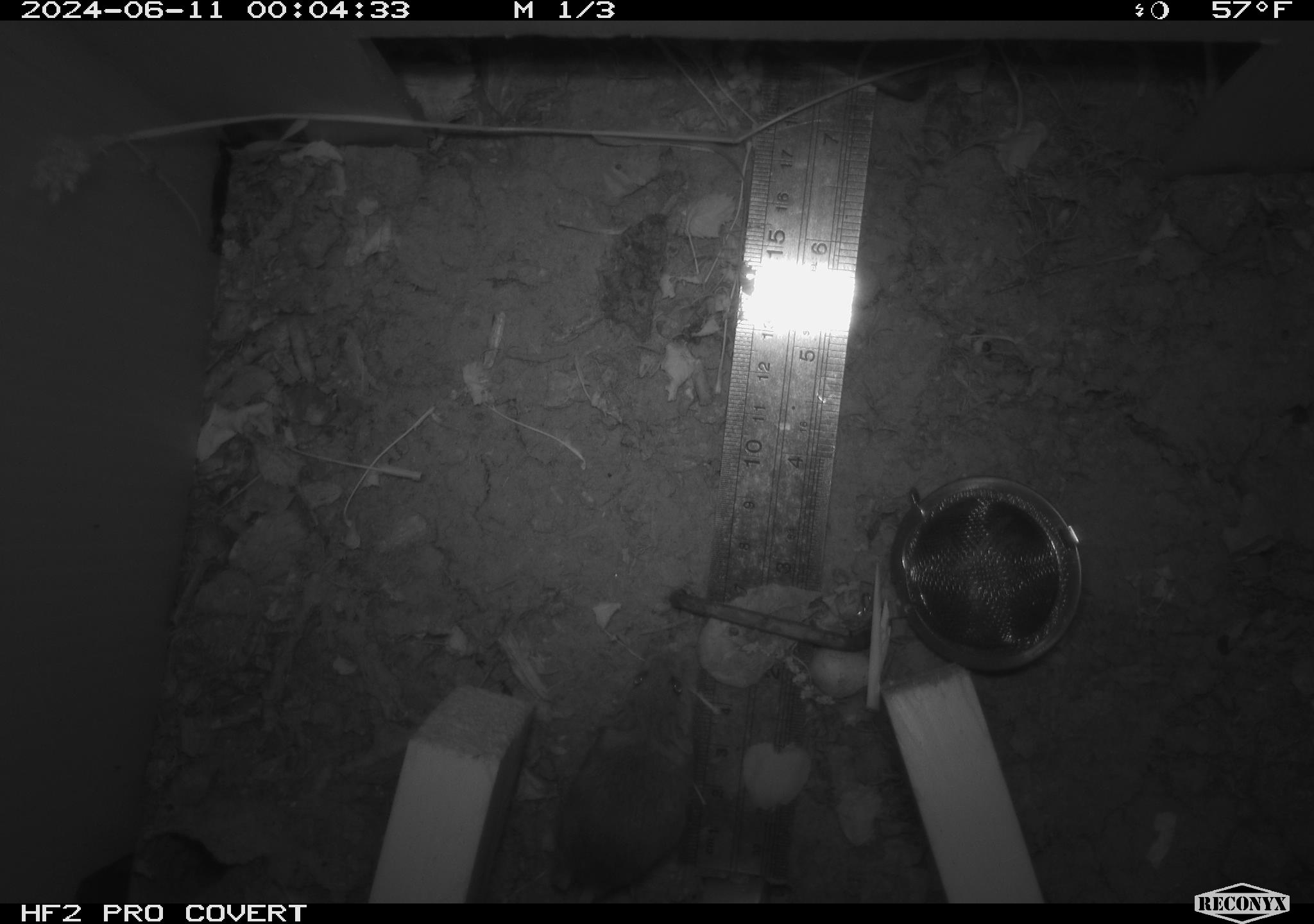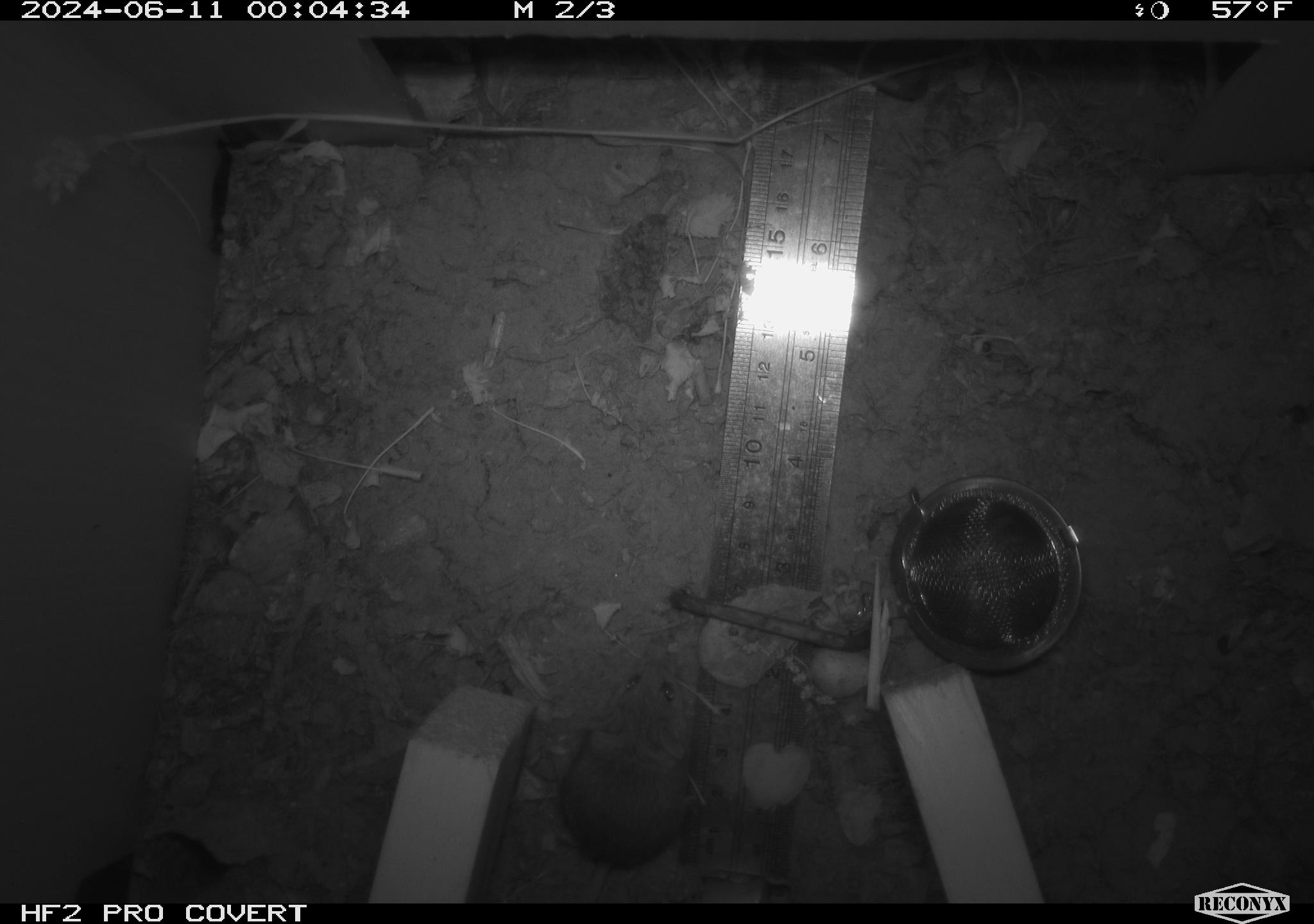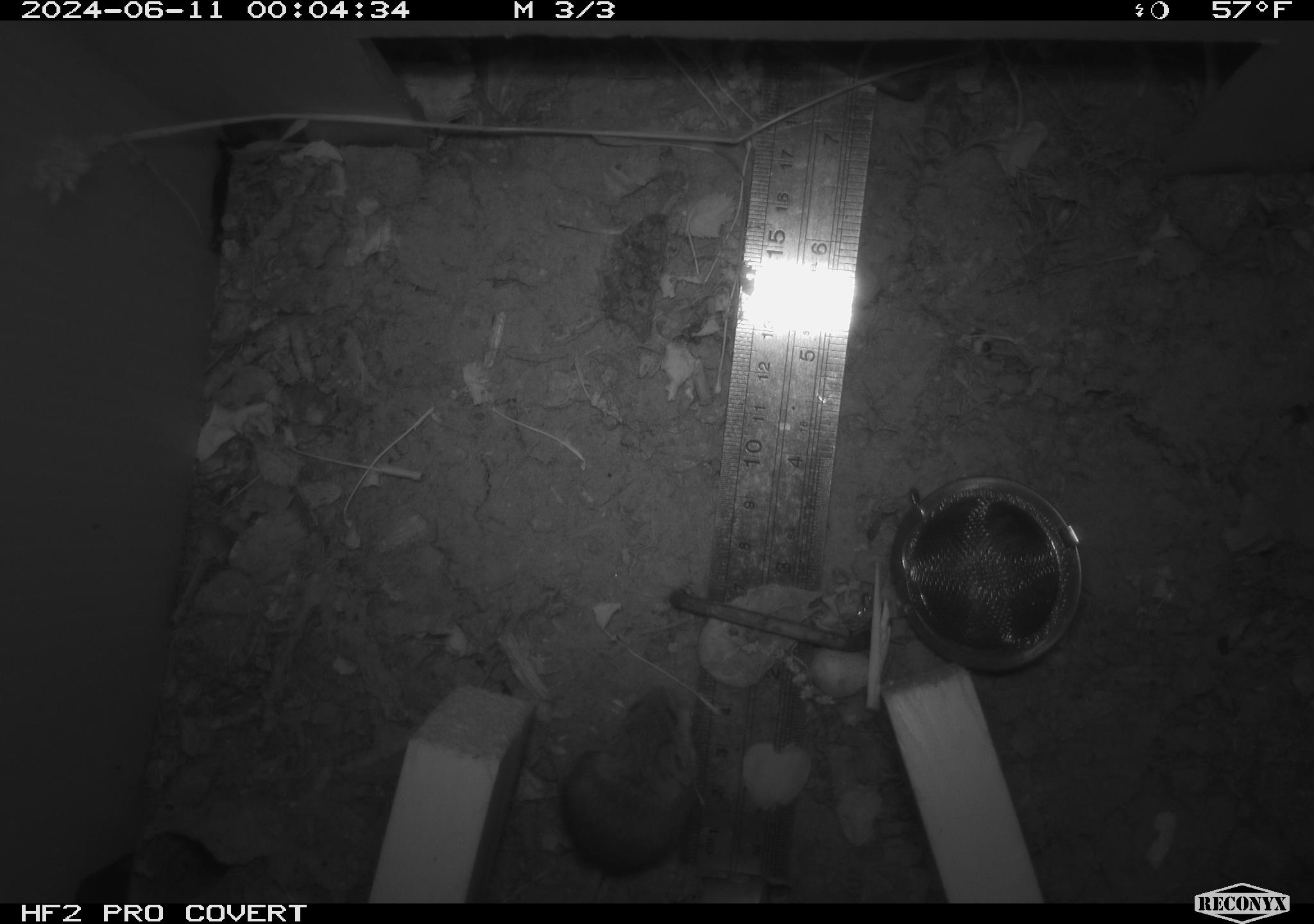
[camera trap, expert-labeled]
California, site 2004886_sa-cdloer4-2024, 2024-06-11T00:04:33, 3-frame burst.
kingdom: Animalia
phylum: Chordata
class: Mammalia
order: Rodentia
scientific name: Rodentia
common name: rodent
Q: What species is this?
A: Rodent (Rodentia).